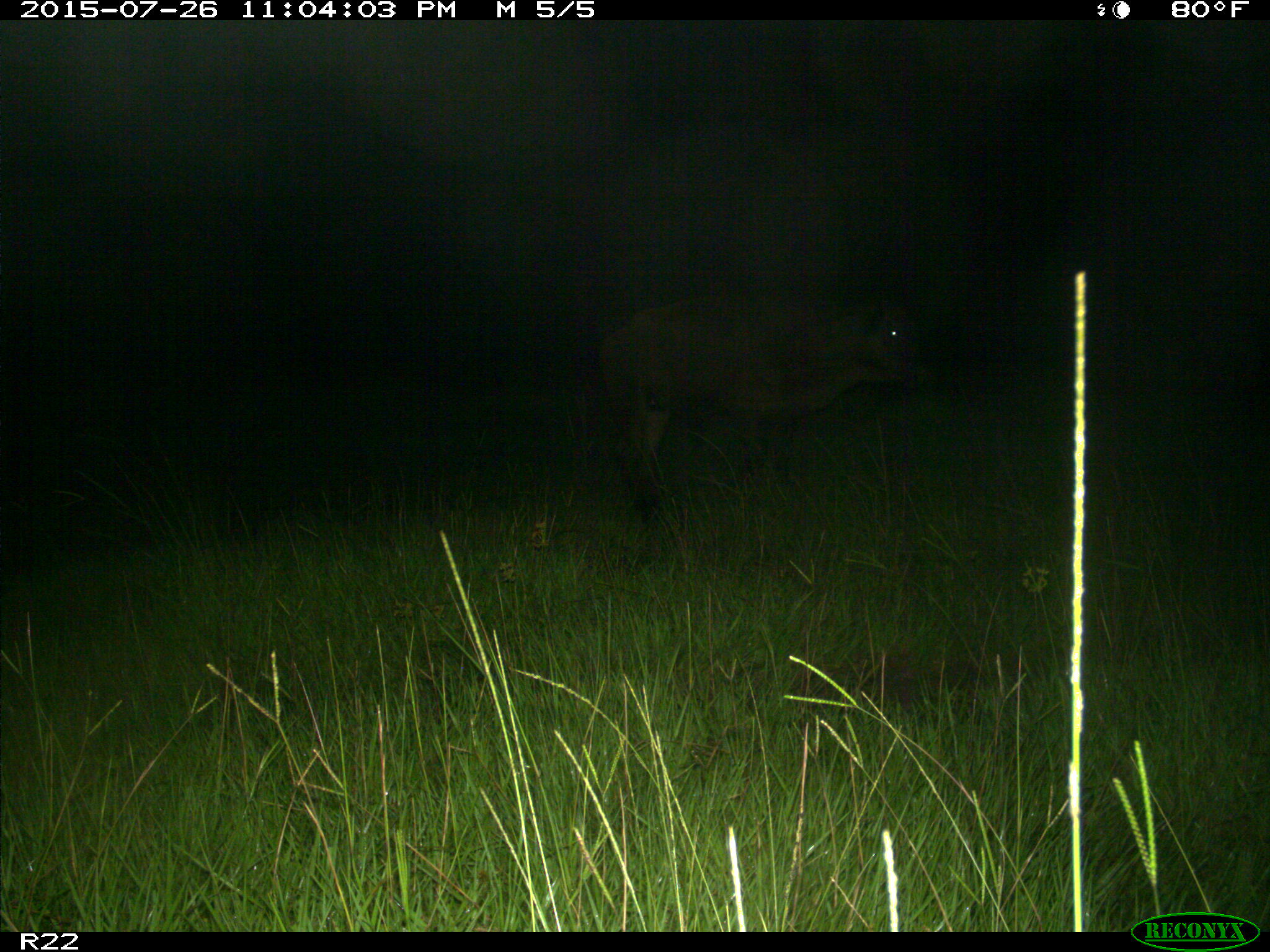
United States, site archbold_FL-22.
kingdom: Animalia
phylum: Chordata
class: Mammalia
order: Artiodactyla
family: Bovidae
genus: Bos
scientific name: Bos taurus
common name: domestic cow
Bos taurus (domestic cow).